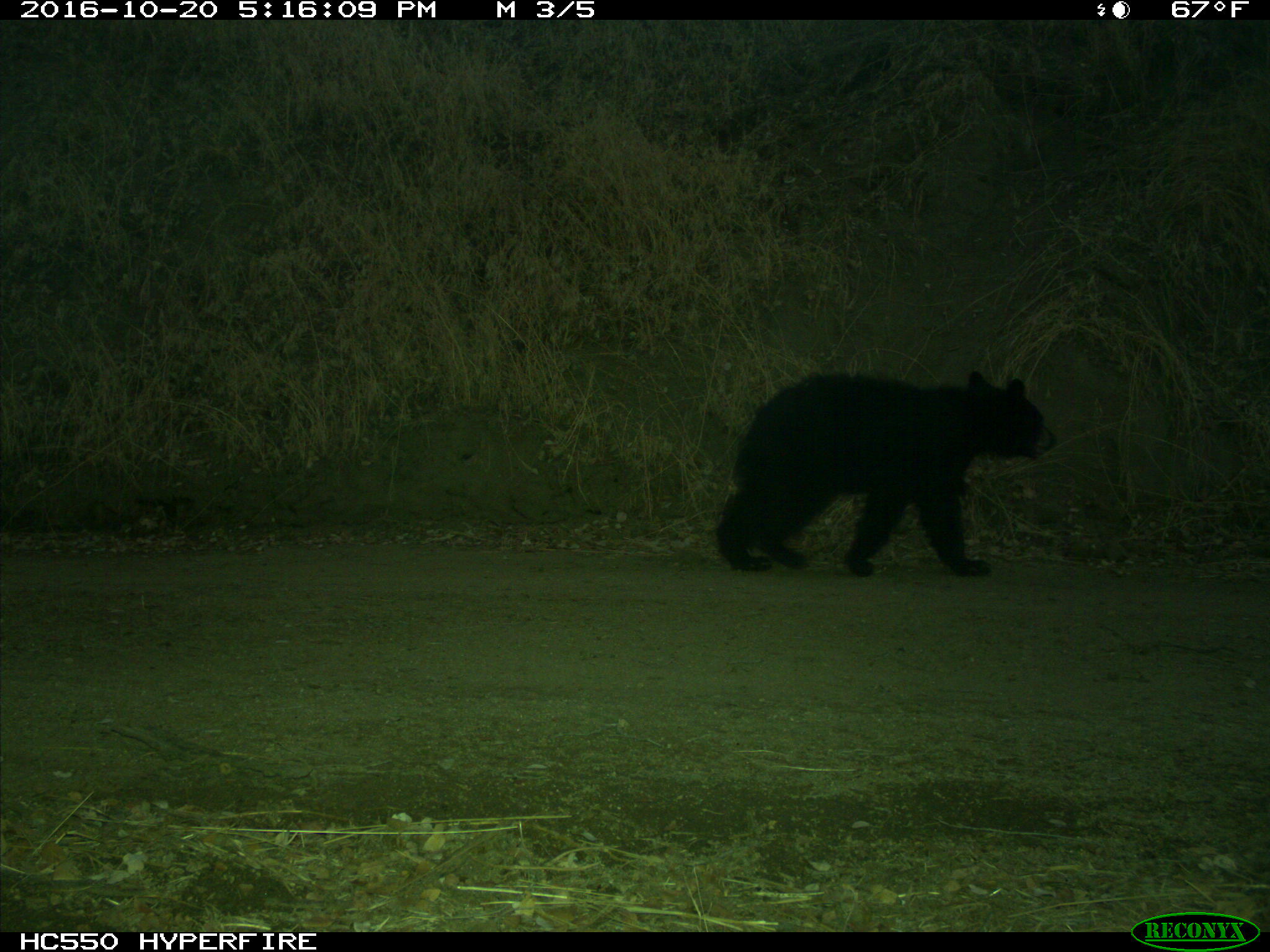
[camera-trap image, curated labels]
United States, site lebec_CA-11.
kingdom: Animalia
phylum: Chordata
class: Mammalia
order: Carnivora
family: Ursidae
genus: Ursus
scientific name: Ursus americanus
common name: american black bear